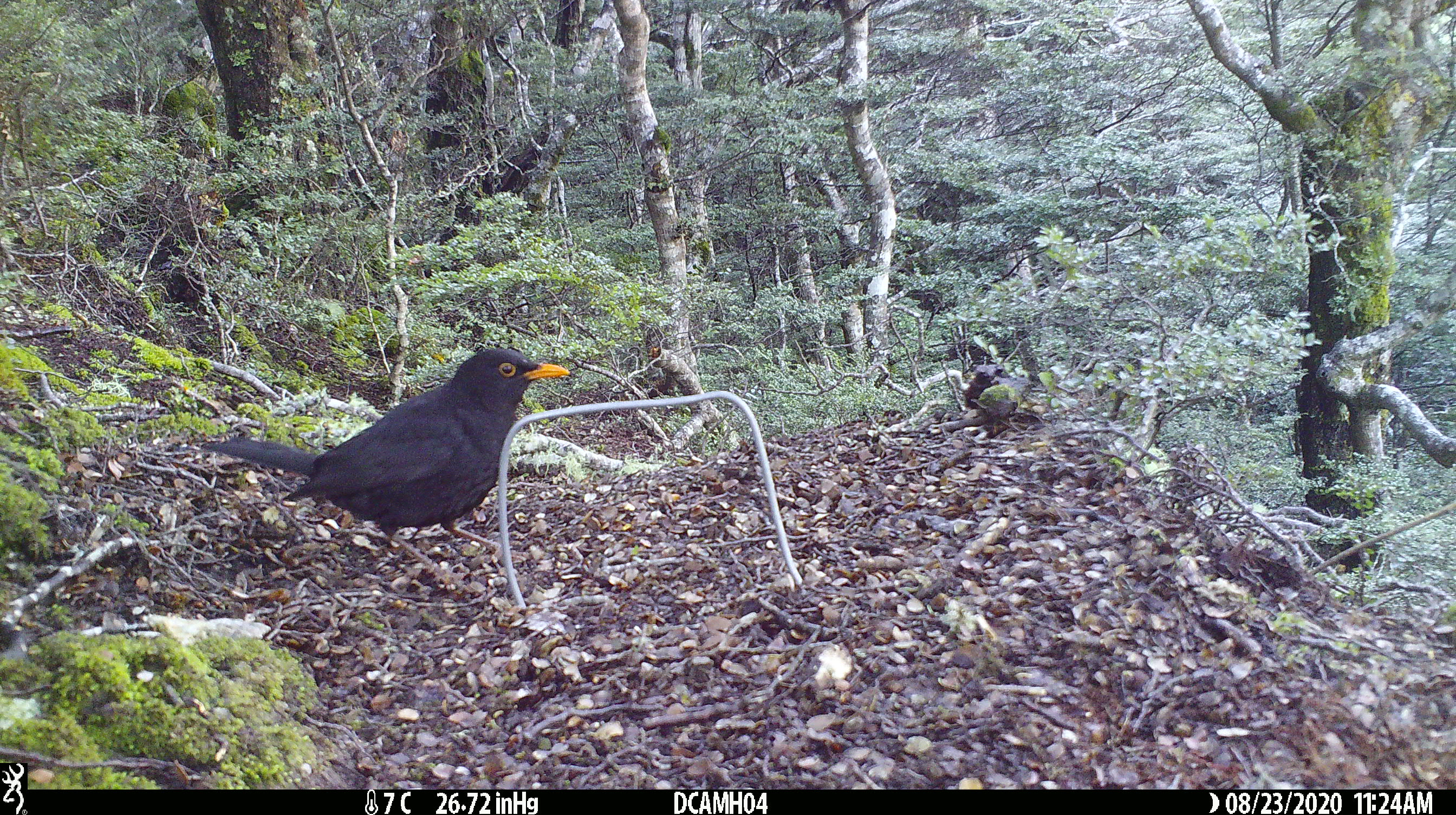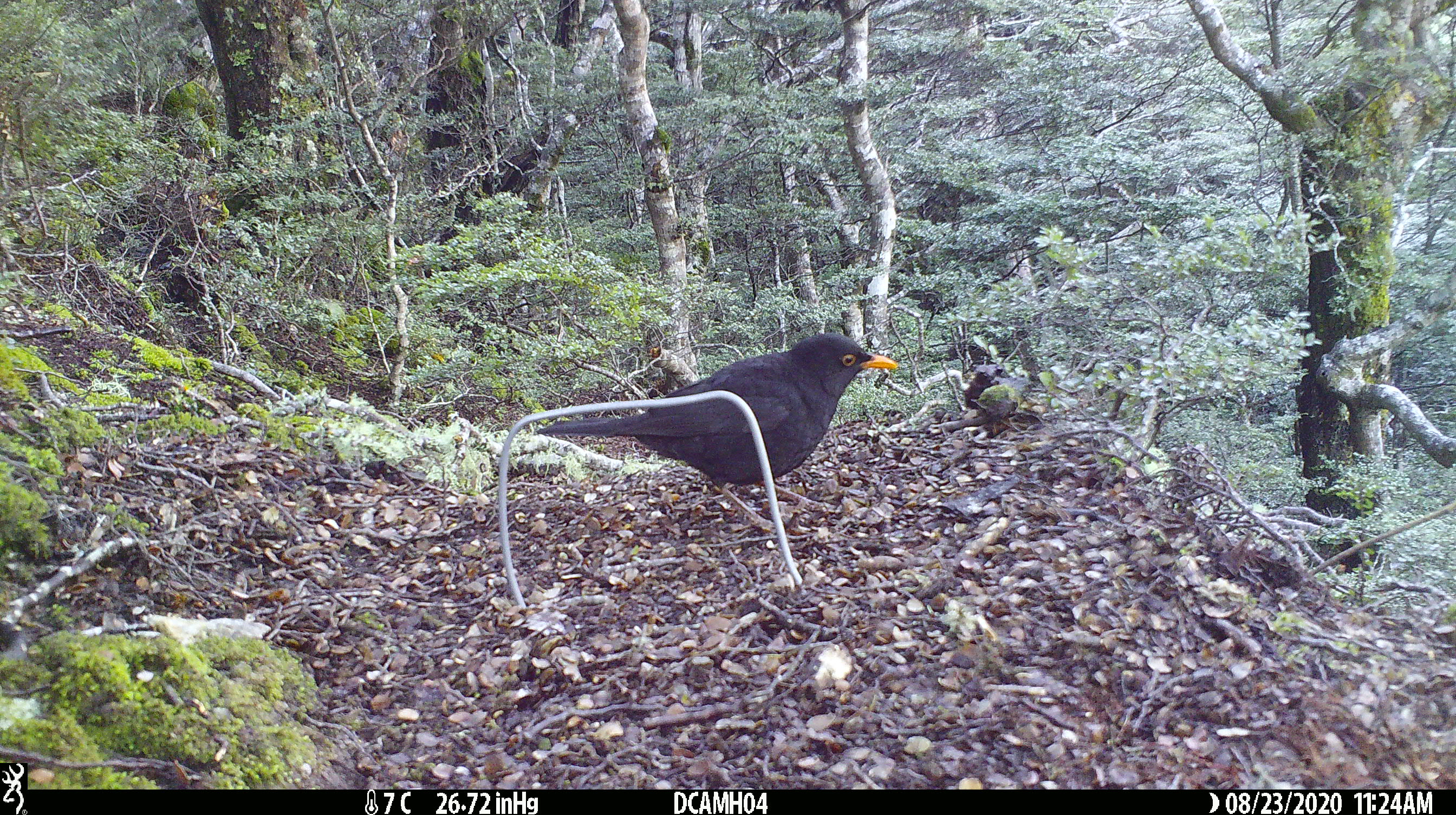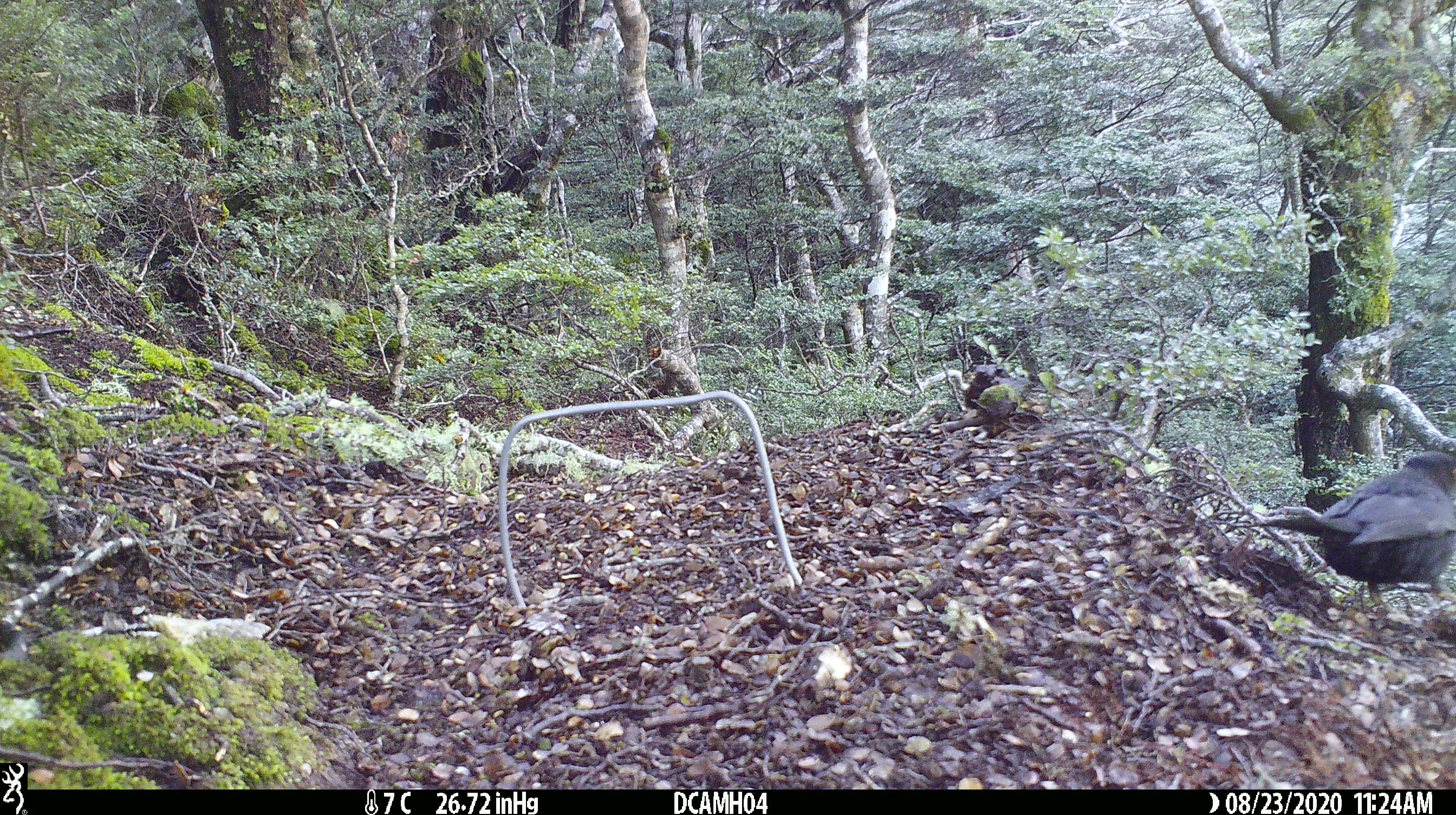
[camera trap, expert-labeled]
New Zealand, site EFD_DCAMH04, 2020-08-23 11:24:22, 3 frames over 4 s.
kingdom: Animalia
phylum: Chordata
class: Aves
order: Passeriformes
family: Turdidae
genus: Turdus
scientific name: Turdus merula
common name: eurasian blackbird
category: blackbird